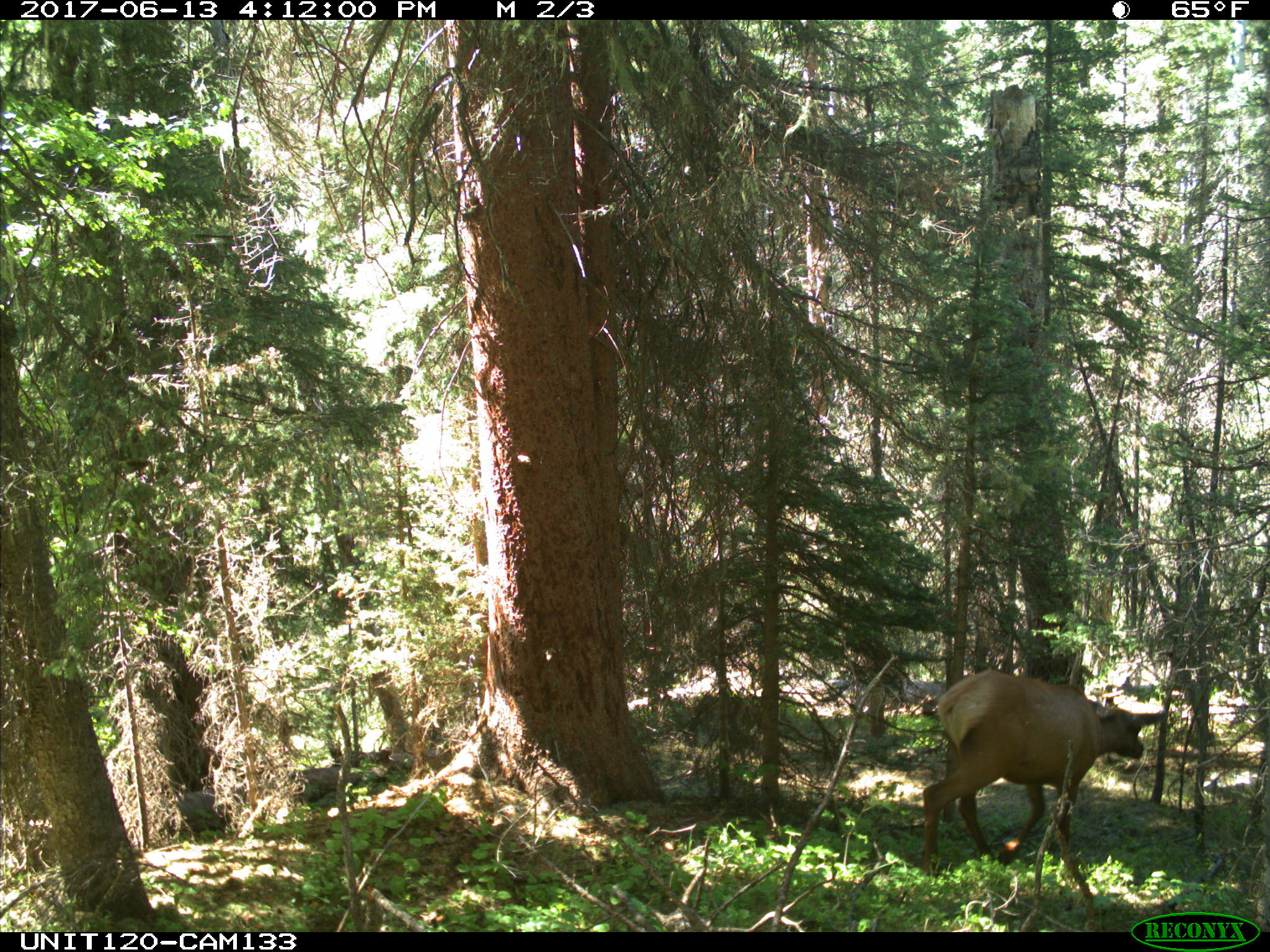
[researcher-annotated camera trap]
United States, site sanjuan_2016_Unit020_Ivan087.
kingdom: Animalia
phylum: Chordata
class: Mammalia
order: Artiodactyla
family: Cervidae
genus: Cervus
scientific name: Cervus elaphus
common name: red deer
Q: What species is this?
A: Cervus elaphus (red deer).